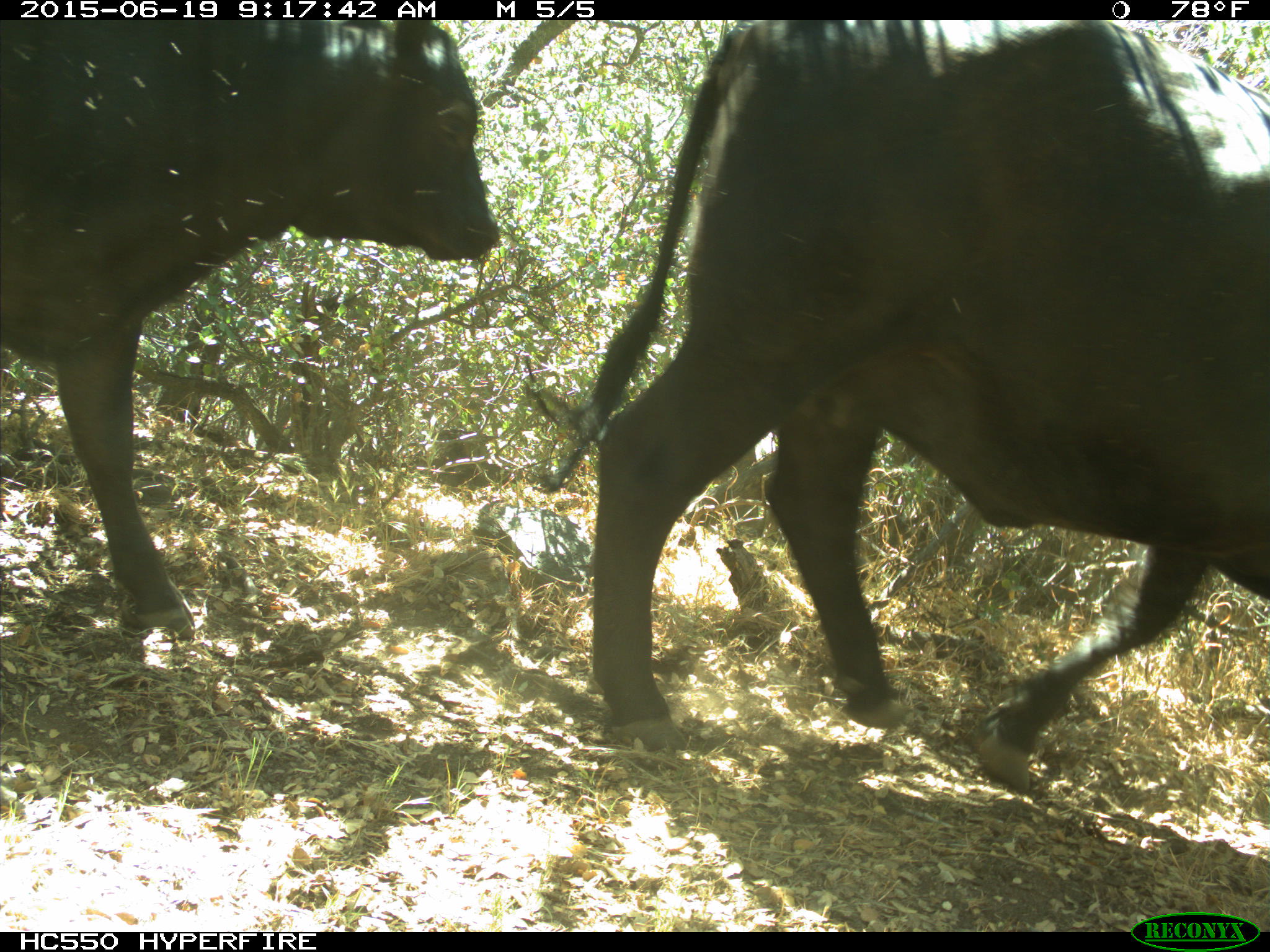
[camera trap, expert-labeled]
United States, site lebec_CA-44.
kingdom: Animalia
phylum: Chordata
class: Mammalia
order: Artiodactyla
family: Bovidae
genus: Bos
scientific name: Bos taurus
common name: domestic cow